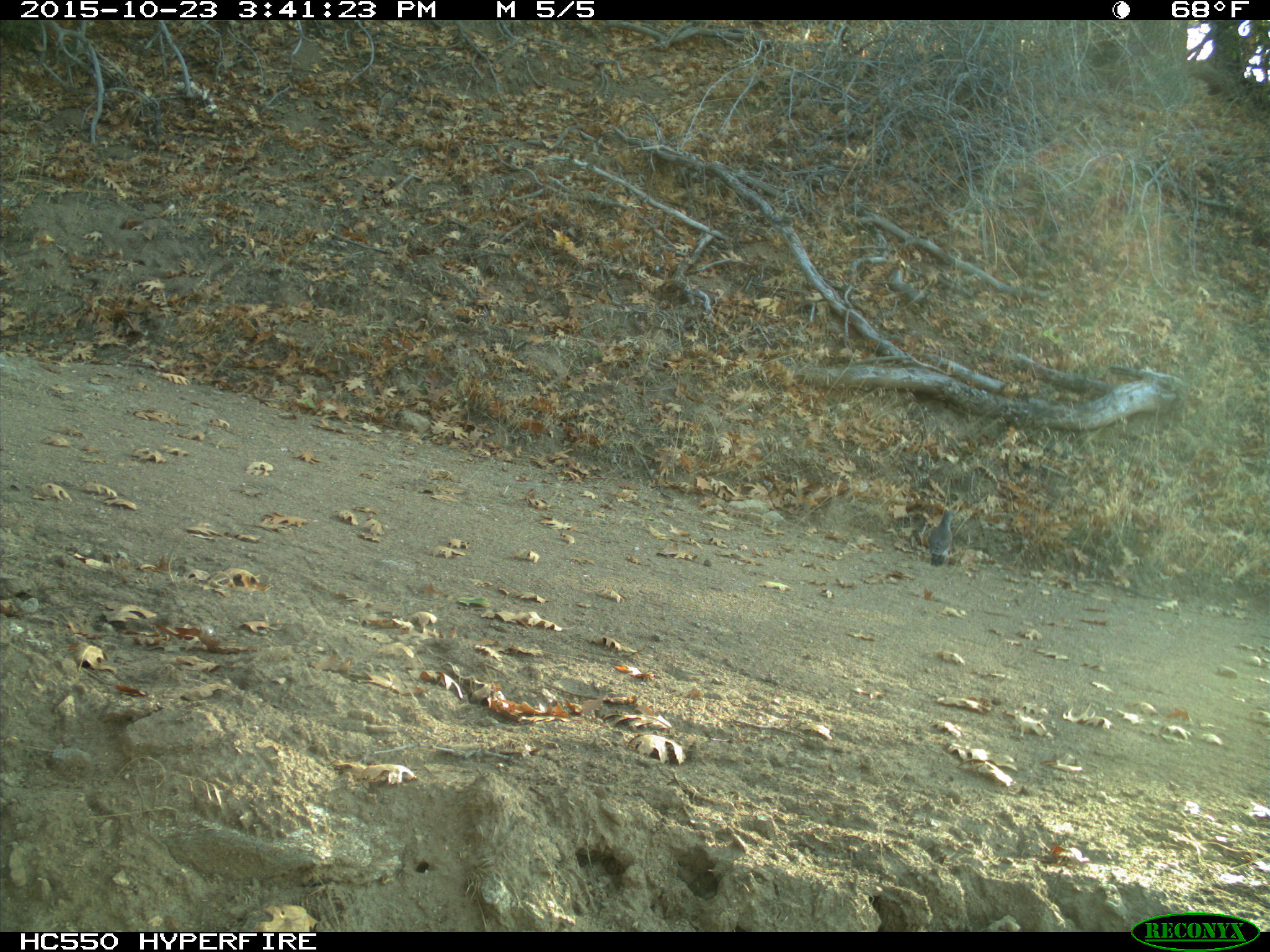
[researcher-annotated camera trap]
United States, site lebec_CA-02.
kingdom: Animalia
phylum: Chordata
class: Aves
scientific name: Aves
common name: birds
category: unidentified bird